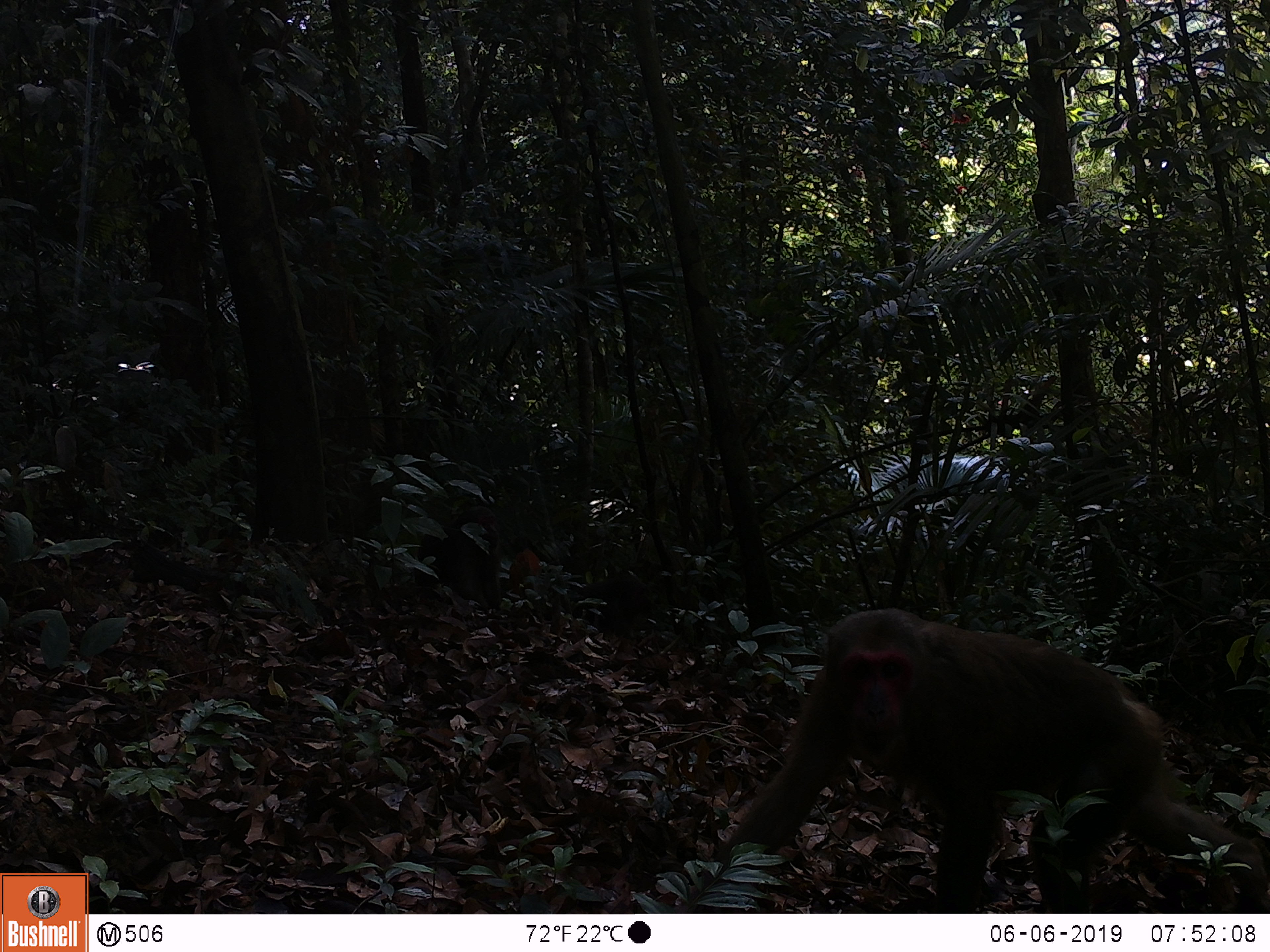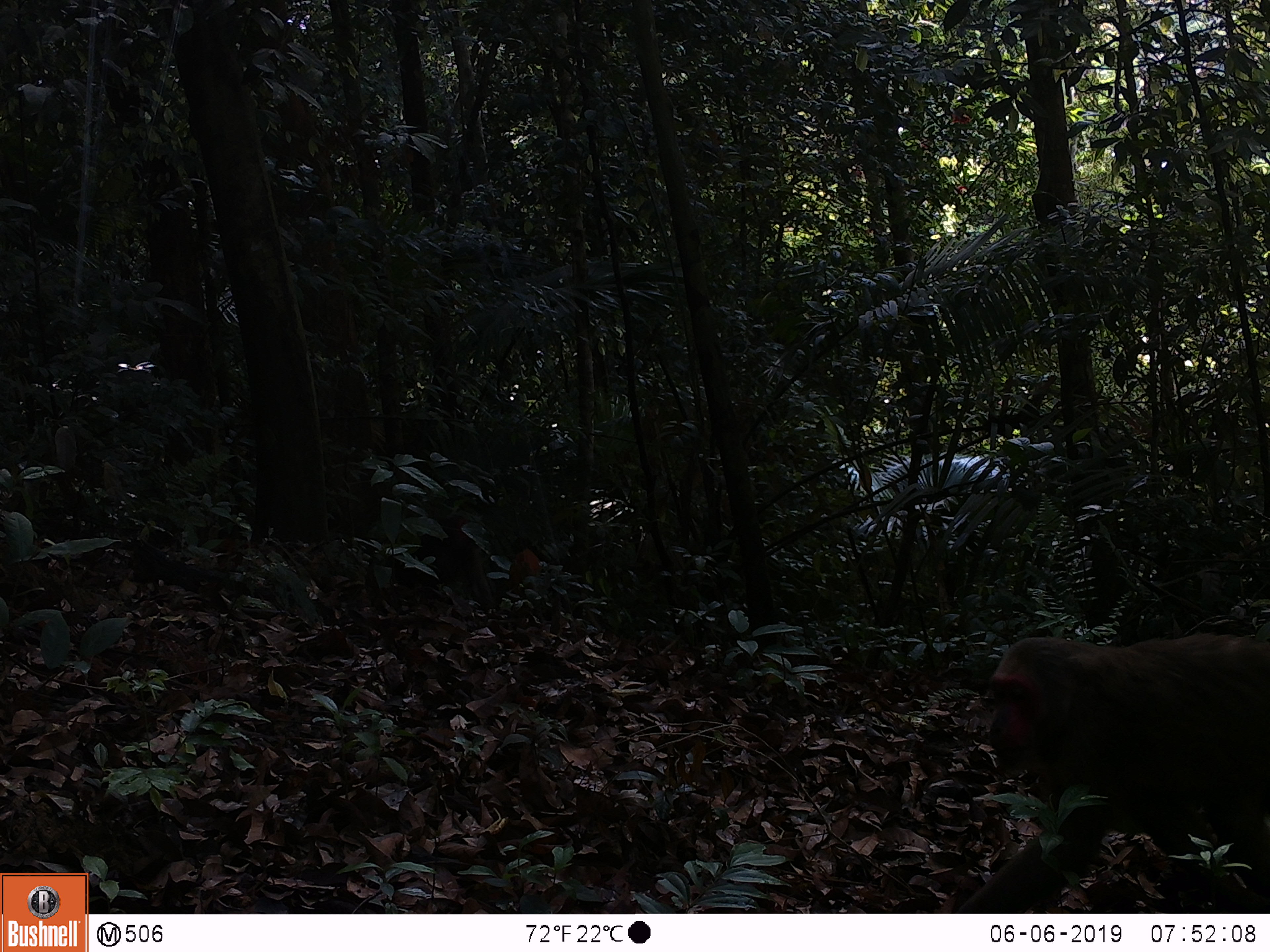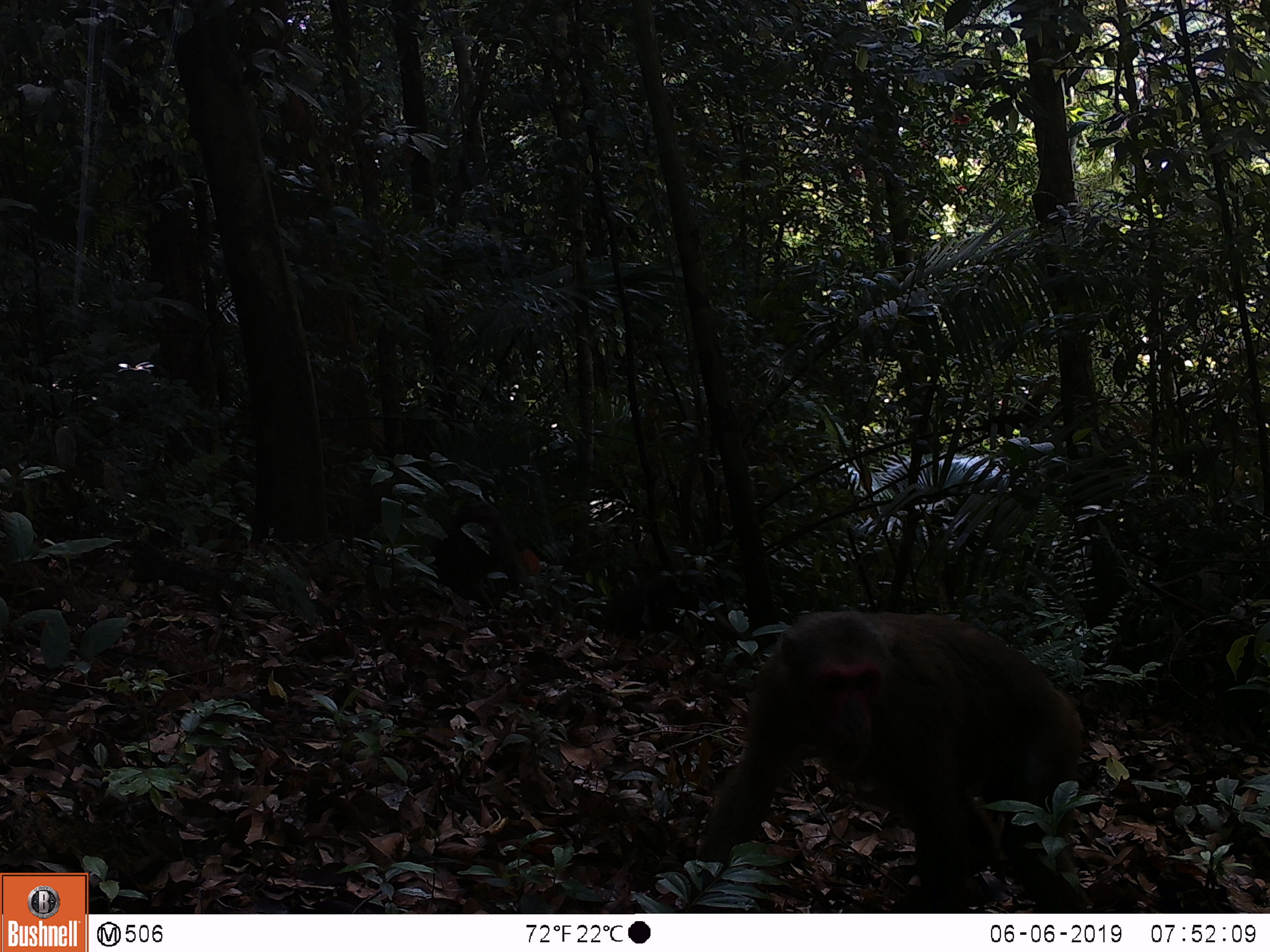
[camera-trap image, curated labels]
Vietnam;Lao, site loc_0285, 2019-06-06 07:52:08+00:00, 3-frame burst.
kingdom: Animalia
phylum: Chordata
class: Mammalia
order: Primates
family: Cercopithecidae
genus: Macaca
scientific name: Macaca arctoides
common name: stump-tailed macaque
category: stump tailed macaque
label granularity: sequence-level